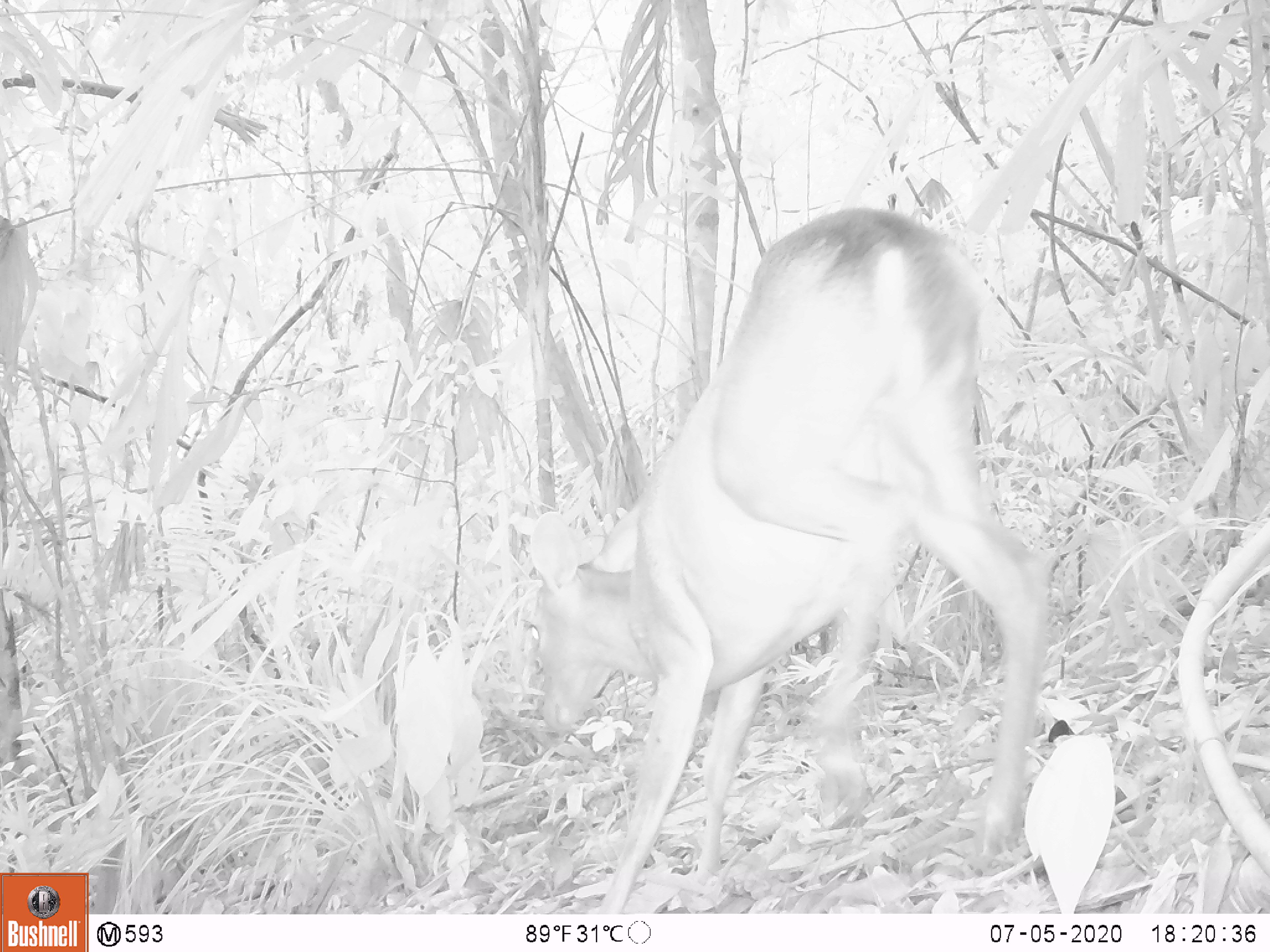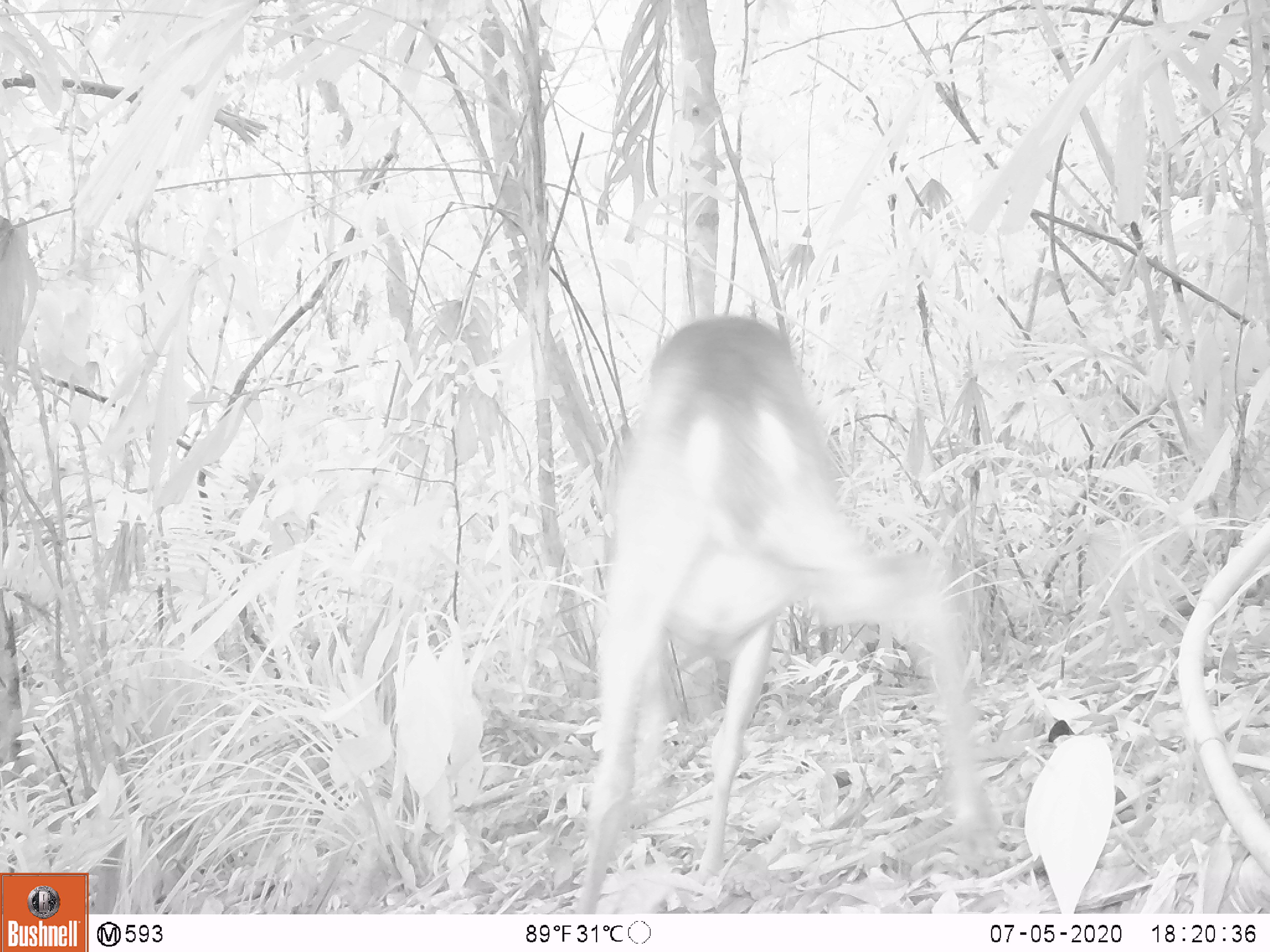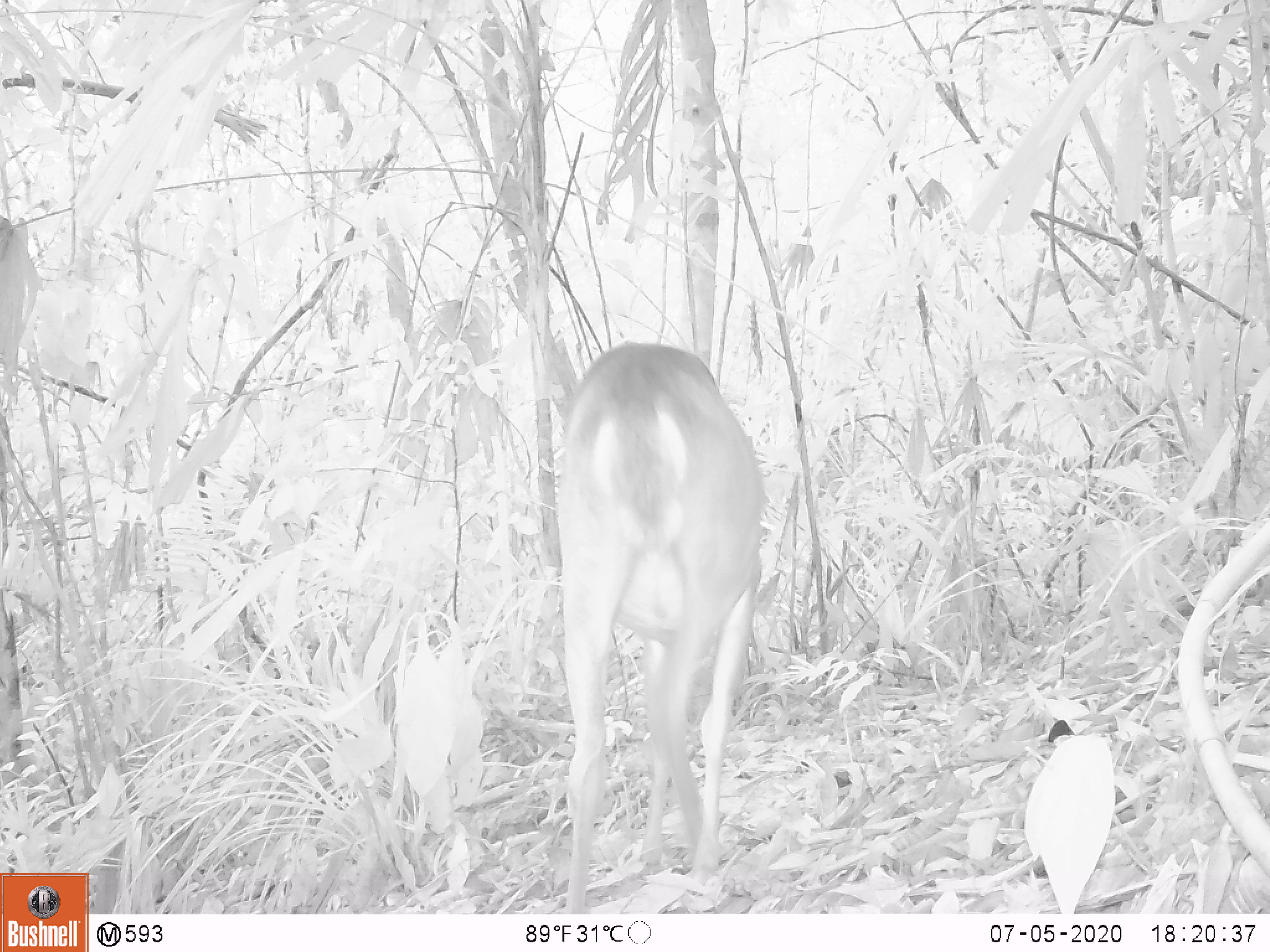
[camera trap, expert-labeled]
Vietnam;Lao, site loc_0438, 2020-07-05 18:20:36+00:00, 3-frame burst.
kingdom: Animalia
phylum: Chordata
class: Mammalia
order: Artiodactyla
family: Cervidae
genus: Muntiacus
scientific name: Muntiacus vuquangensis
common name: large-antlered muntjac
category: large antlered muntjac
Large antlered muntjac (large-antlered muntjac) (Muntiacus vuquangensis). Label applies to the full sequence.